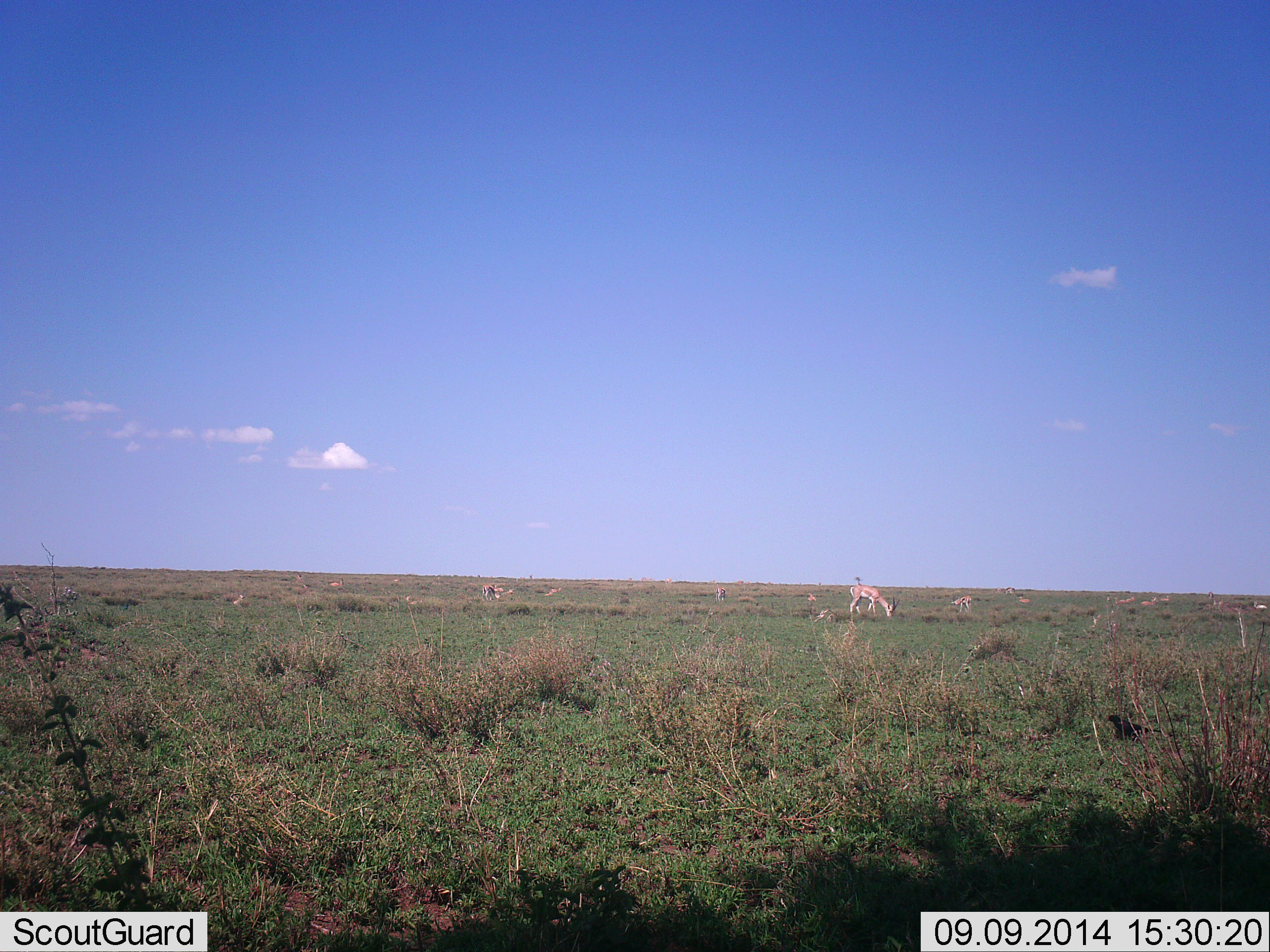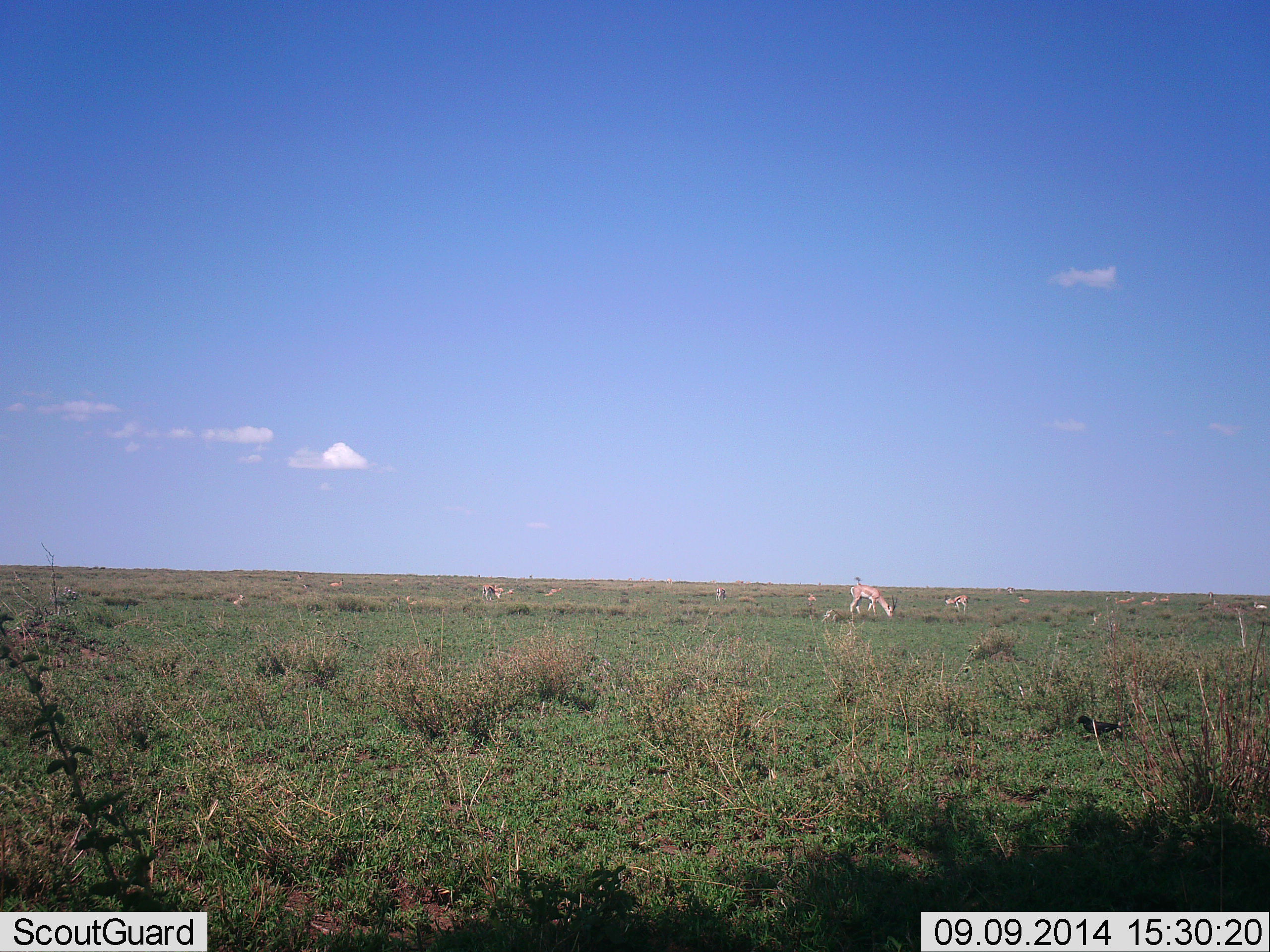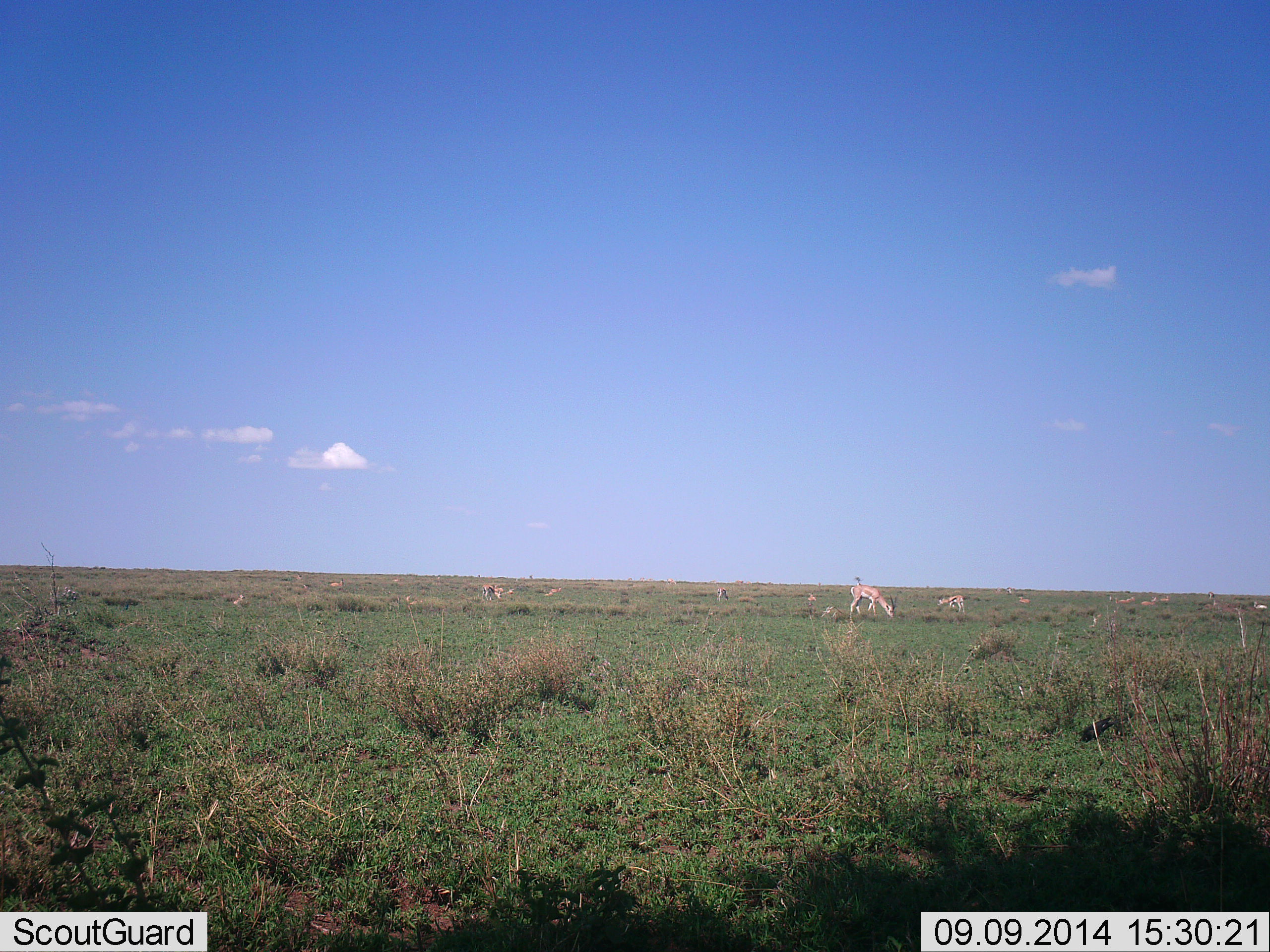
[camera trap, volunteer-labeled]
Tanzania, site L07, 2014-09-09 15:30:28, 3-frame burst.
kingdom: Animalia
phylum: Chordata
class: Mammalia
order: Artiodactyla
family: Bovidae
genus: Eudorcas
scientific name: Eudorcas thomsonii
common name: thomson's gazelle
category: gazellethomsons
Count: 9.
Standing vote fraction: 30%.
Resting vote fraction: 10%.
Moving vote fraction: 10%.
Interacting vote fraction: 0%.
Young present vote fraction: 10%.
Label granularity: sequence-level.